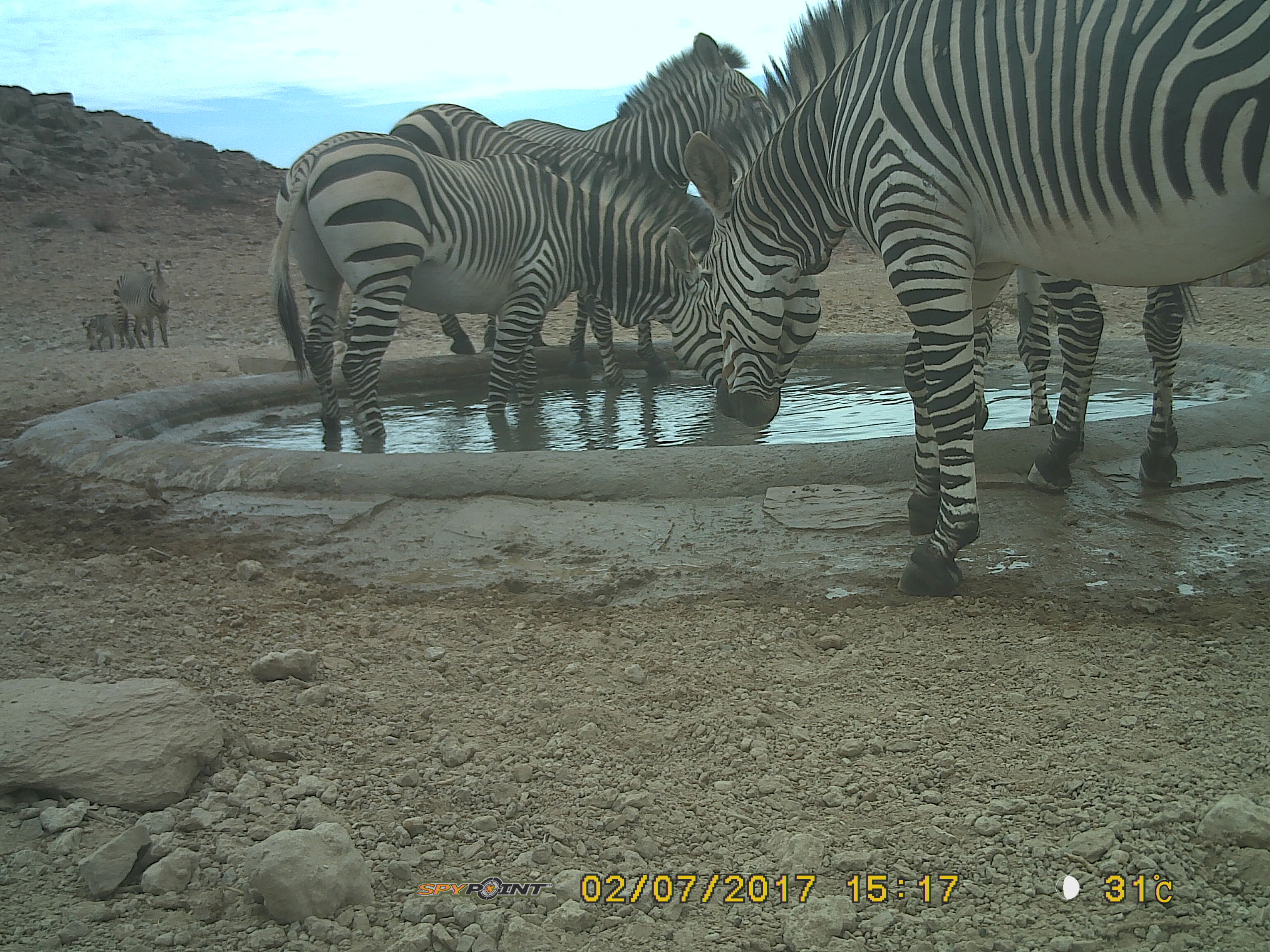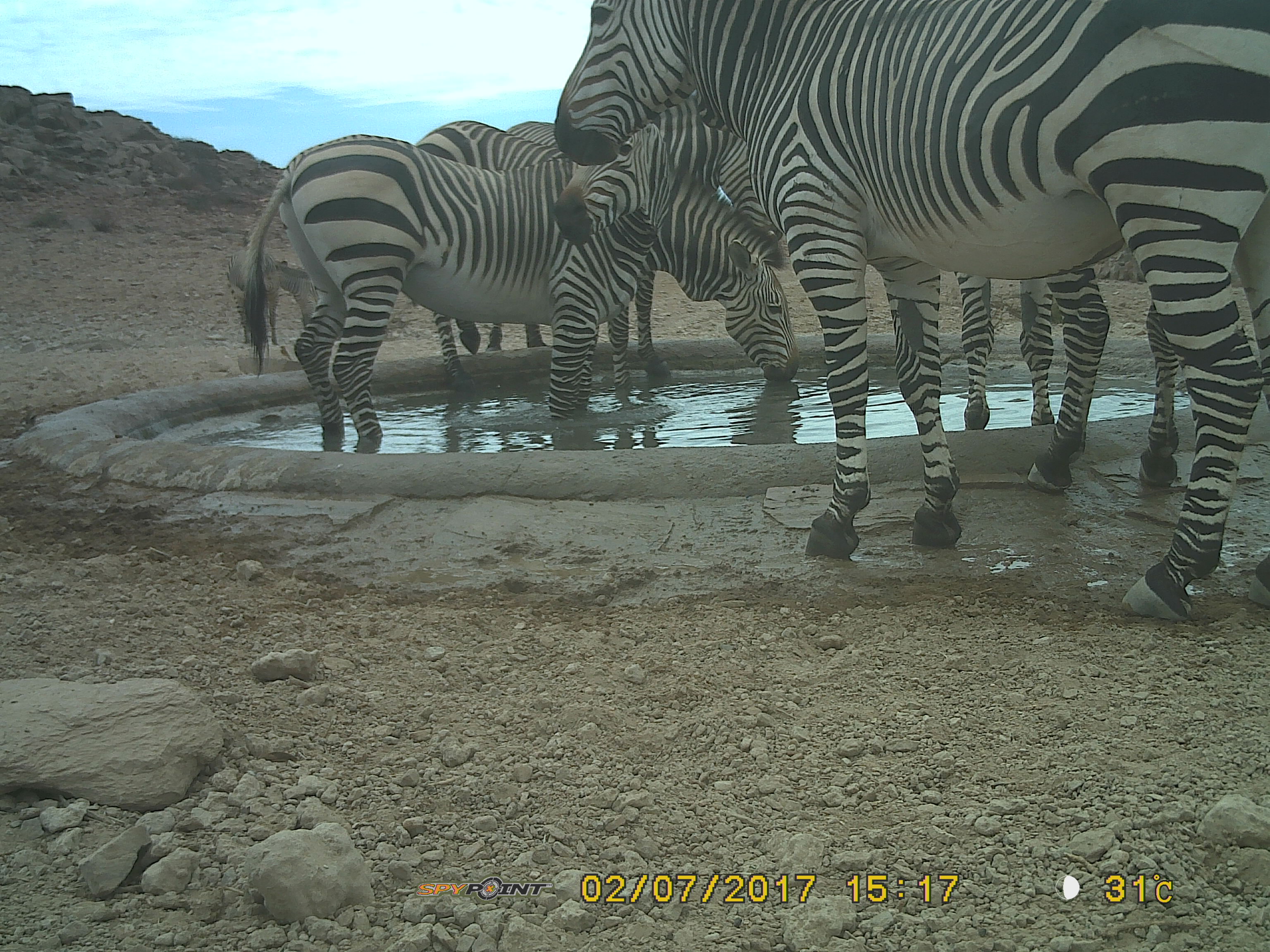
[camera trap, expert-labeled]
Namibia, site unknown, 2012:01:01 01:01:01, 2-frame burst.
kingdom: Animalia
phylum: Chordata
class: Mammalia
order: Perissodactyla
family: Equidae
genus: Equus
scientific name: Equus zebra hartmannae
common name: hartmann's mountain zebra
Equus zebra hartmannae (hartmann's mountain zebra).